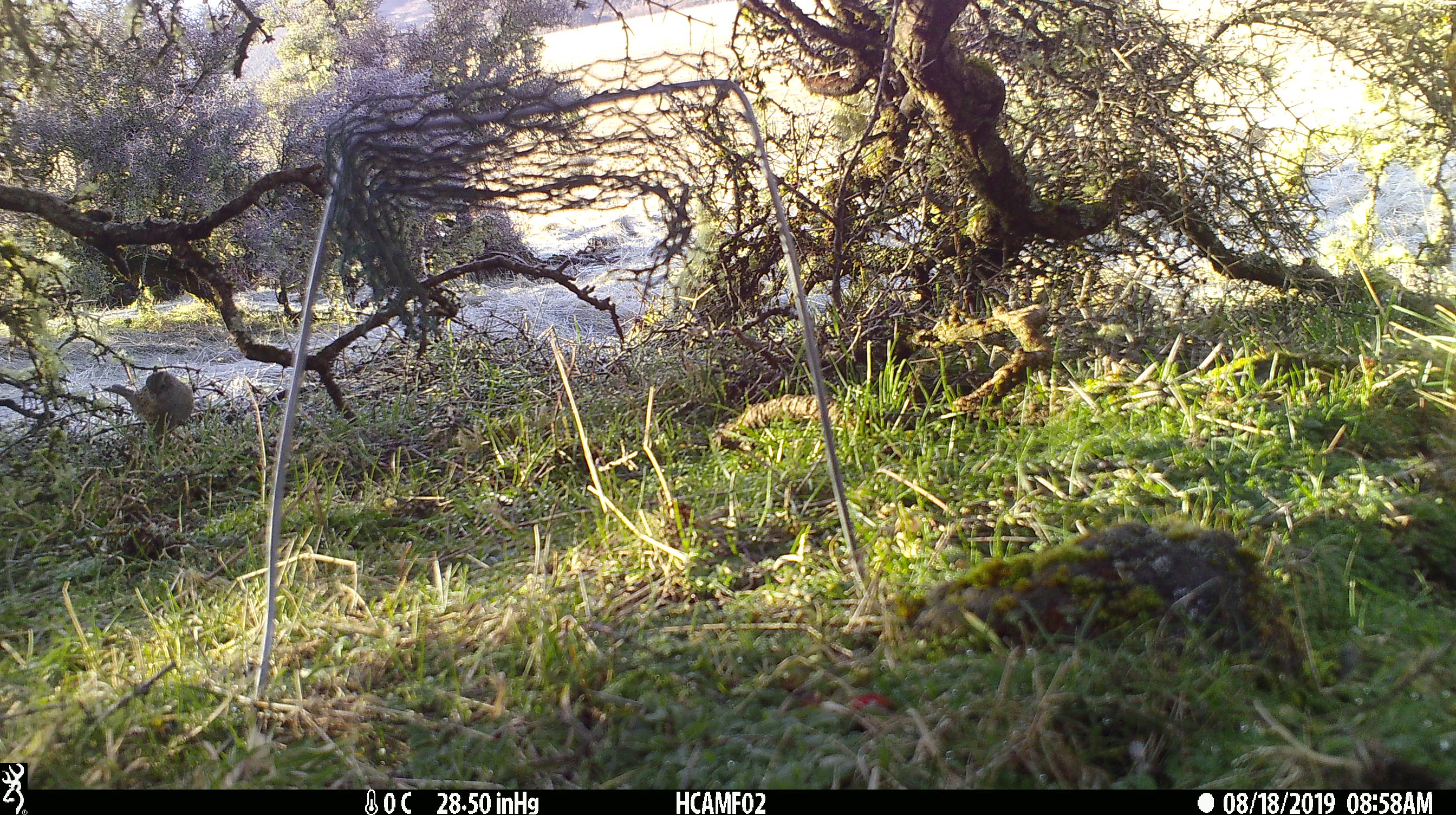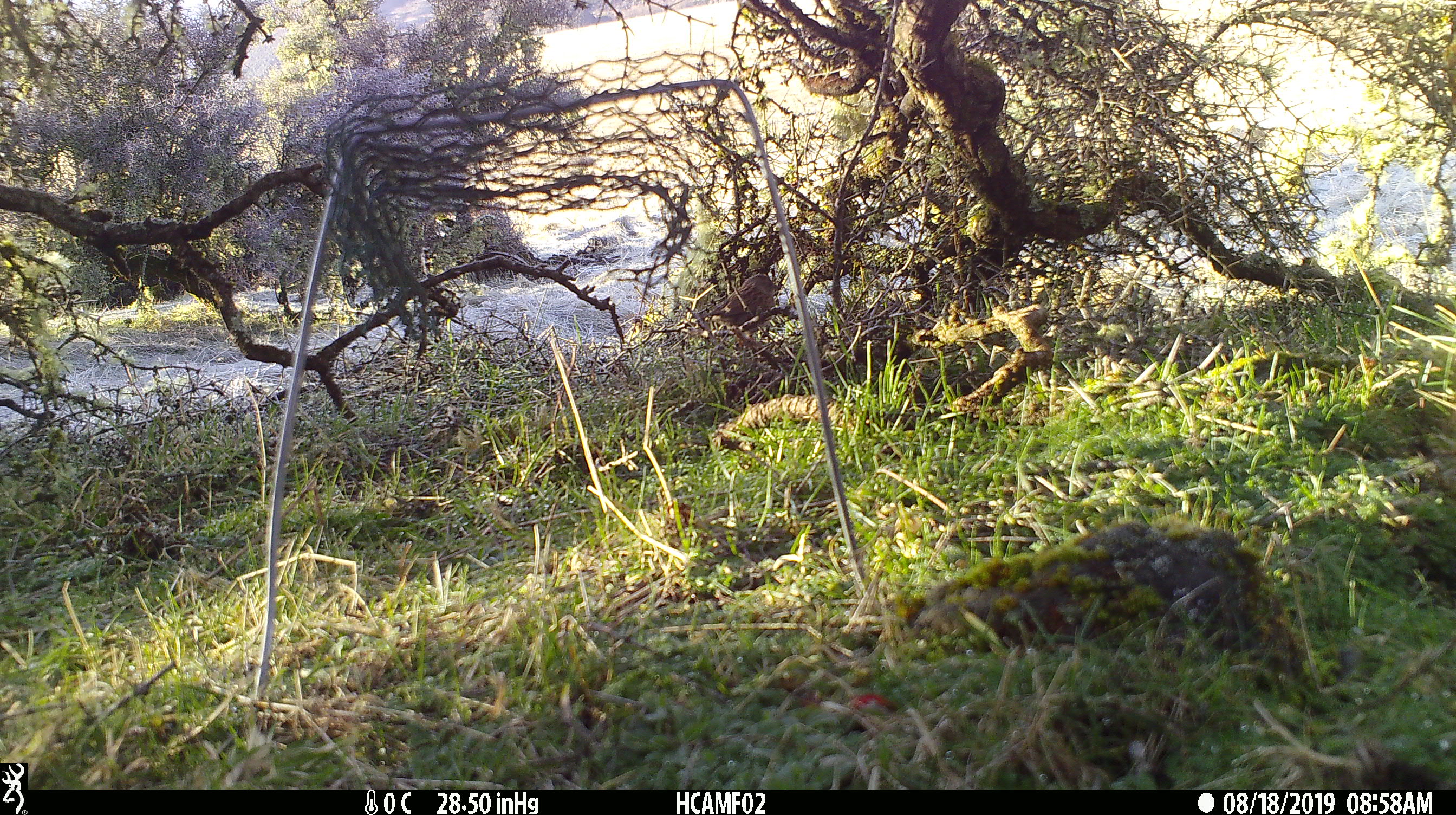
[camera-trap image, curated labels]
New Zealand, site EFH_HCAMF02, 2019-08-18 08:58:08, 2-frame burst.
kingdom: Animalia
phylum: Chordata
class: Aves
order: Passeriformes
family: Prunellidae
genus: Prunella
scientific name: Prunella modularis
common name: dunnock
Dunnock (Prunella modularis).